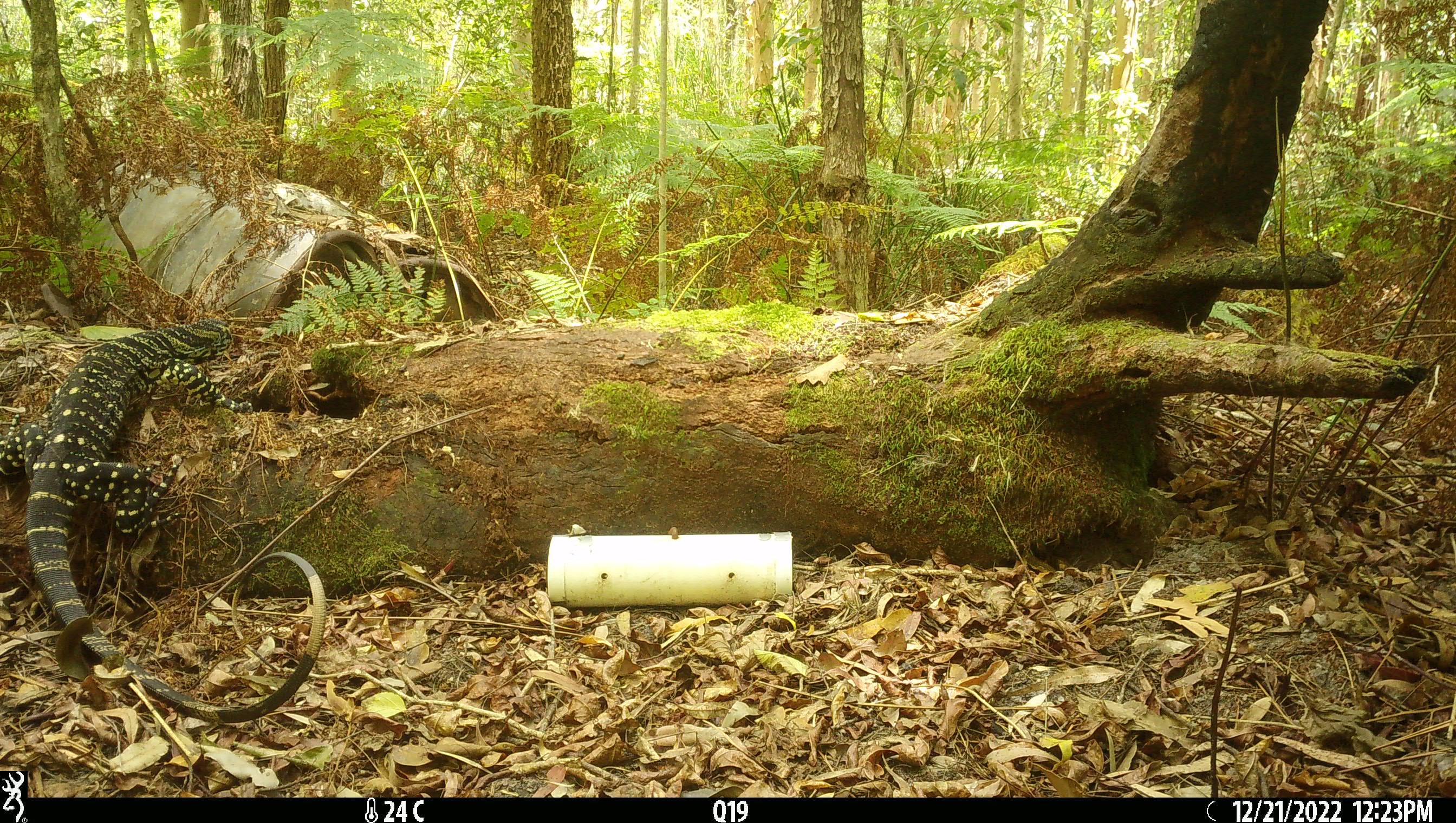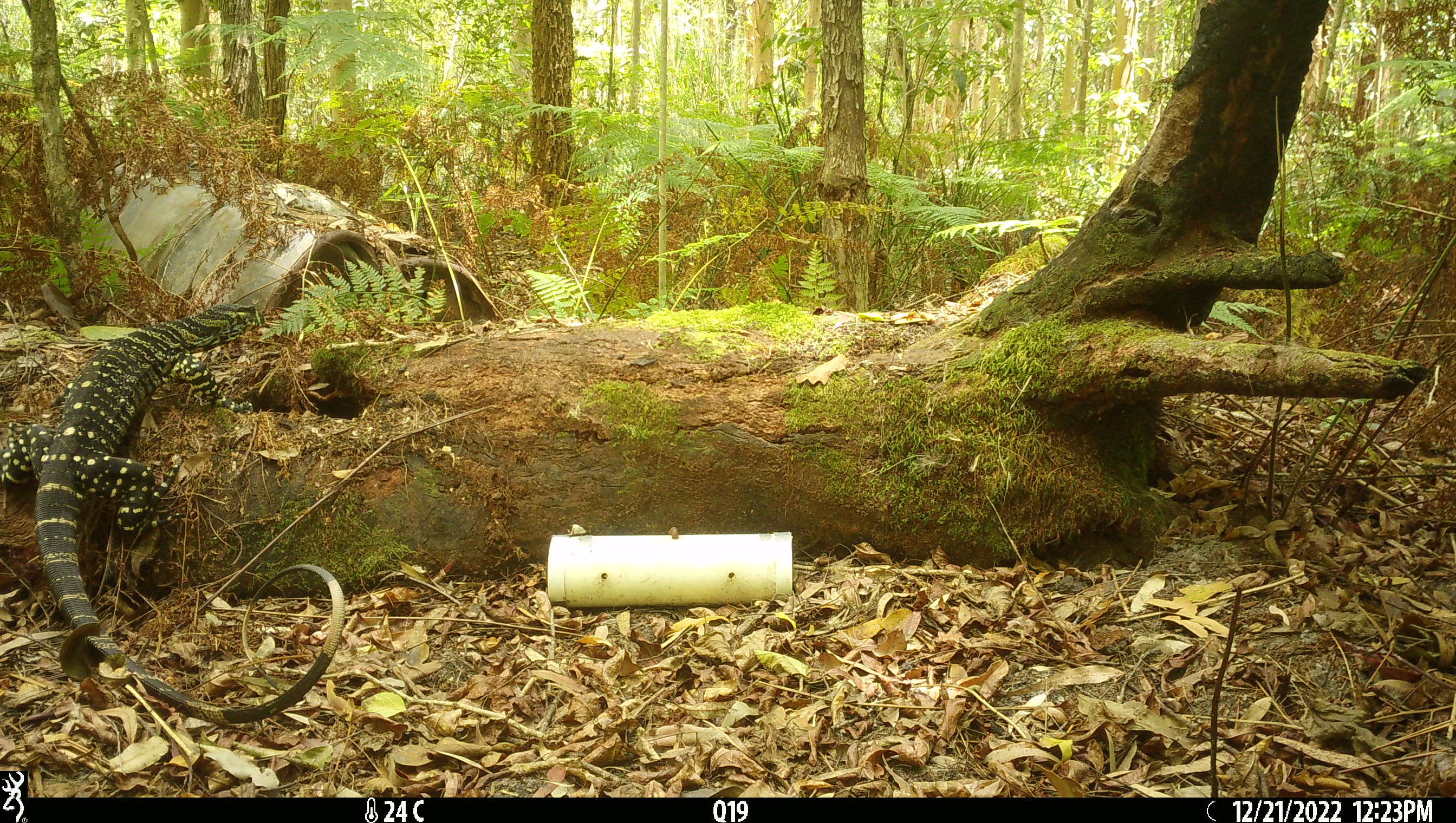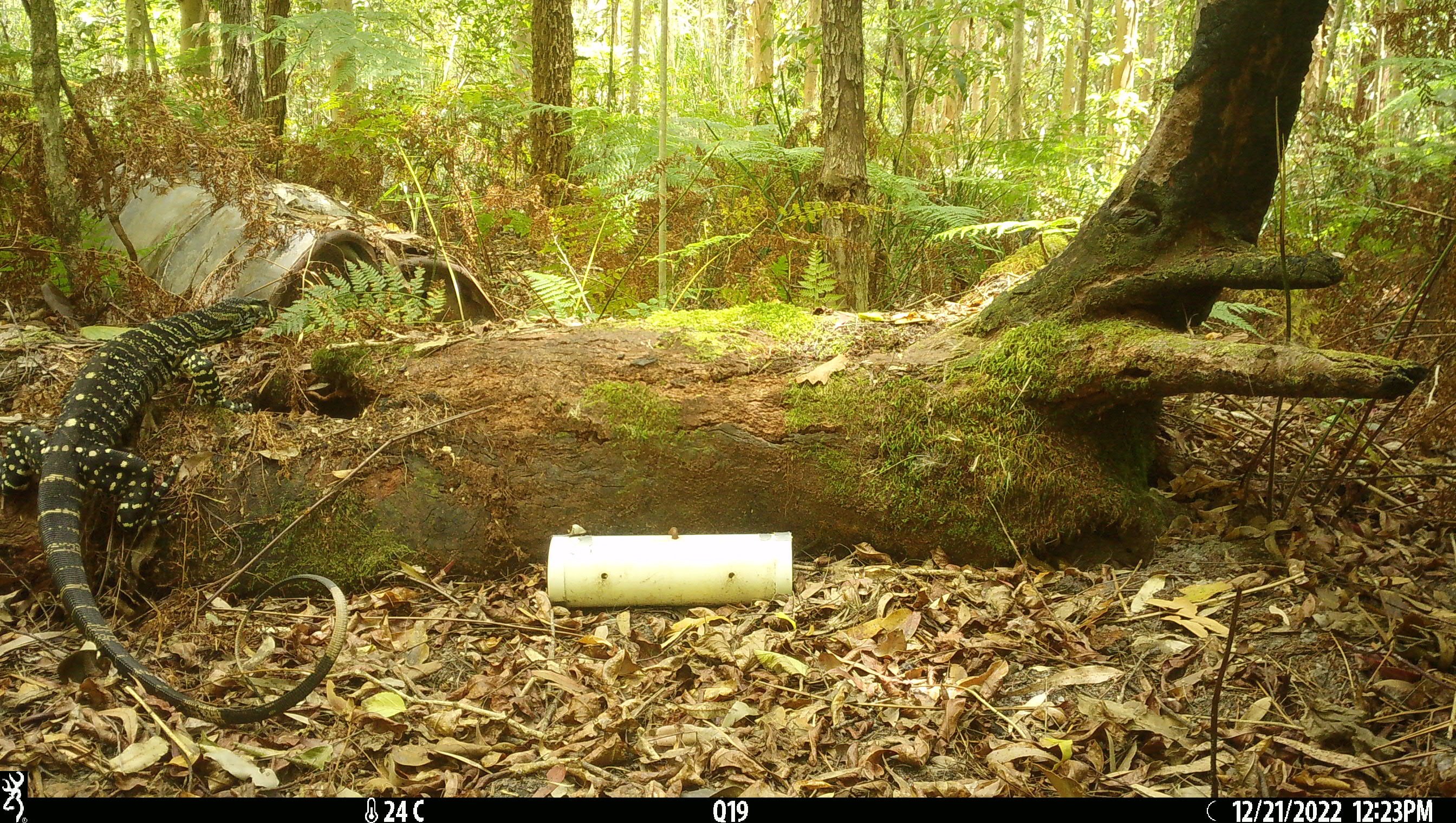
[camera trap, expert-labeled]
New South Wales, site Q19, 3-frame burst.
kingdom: Animalia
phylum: Chordata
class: Reptilia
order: Squamata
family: Varanidae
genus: Varanus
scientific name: Varanus varius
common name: lace monitor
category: goanna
Goanna (lace monitor) (Varanus varius).